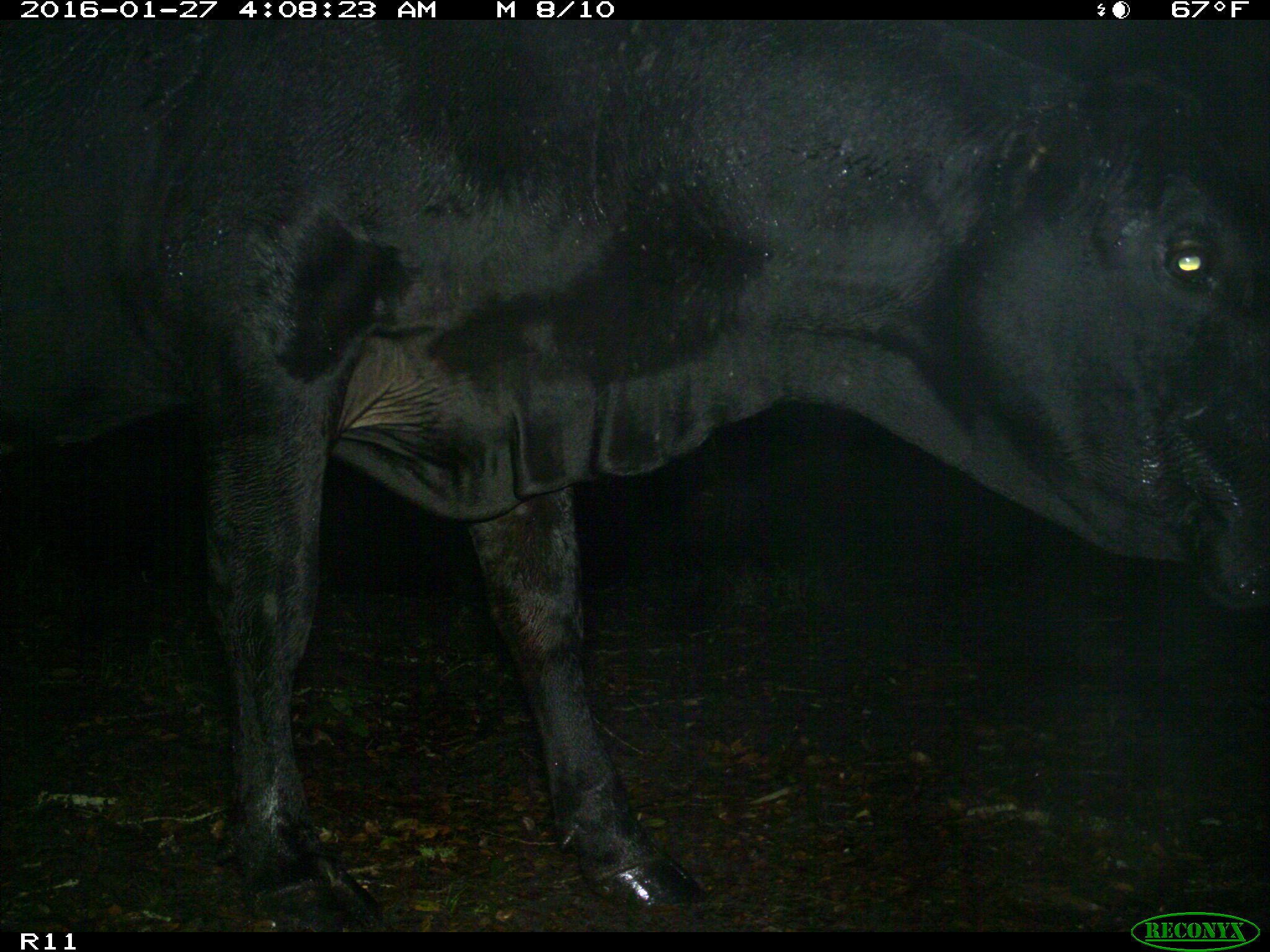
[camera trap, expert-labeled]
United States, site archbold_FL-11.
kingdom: Animalia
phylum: Chordata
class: Mammalia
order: Artiodactyla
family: Bovidae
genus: Bos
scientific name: Bos taurus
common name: domestic cow